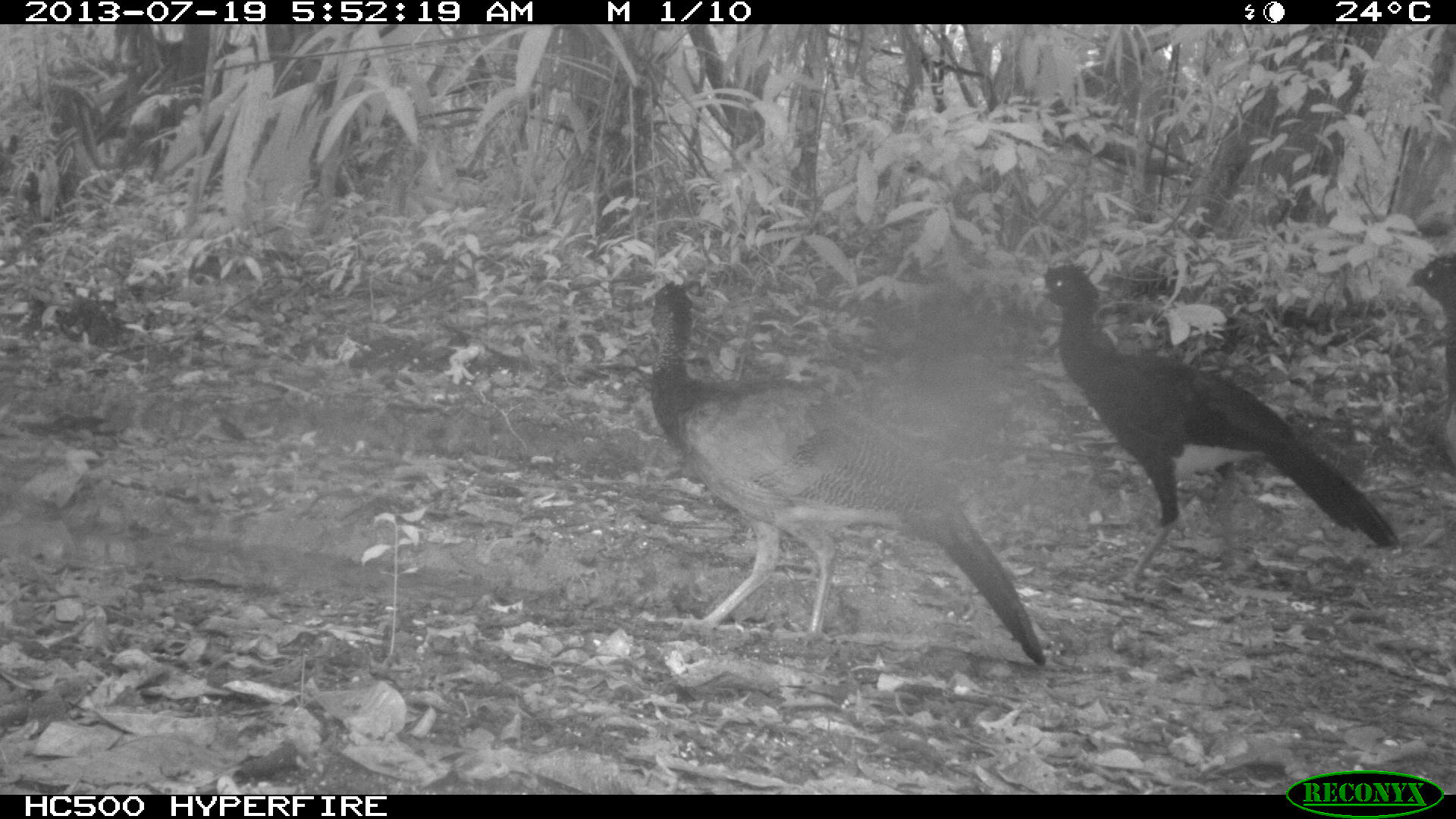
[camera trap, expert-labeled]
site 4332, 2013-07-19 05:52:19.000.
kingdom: Animalia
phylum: Chordata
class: Aves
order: Galliformes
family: Cracidae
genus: Crax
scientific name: Crax rubra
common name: great curassow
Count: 4.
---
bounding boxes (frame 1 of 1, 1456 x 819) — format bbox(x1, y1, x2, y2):
crax rubra: bbox(618, 282, 1048, 665); bbox(1032, 262, 1401, 581); bbox(1403, 253, 1454, 476)